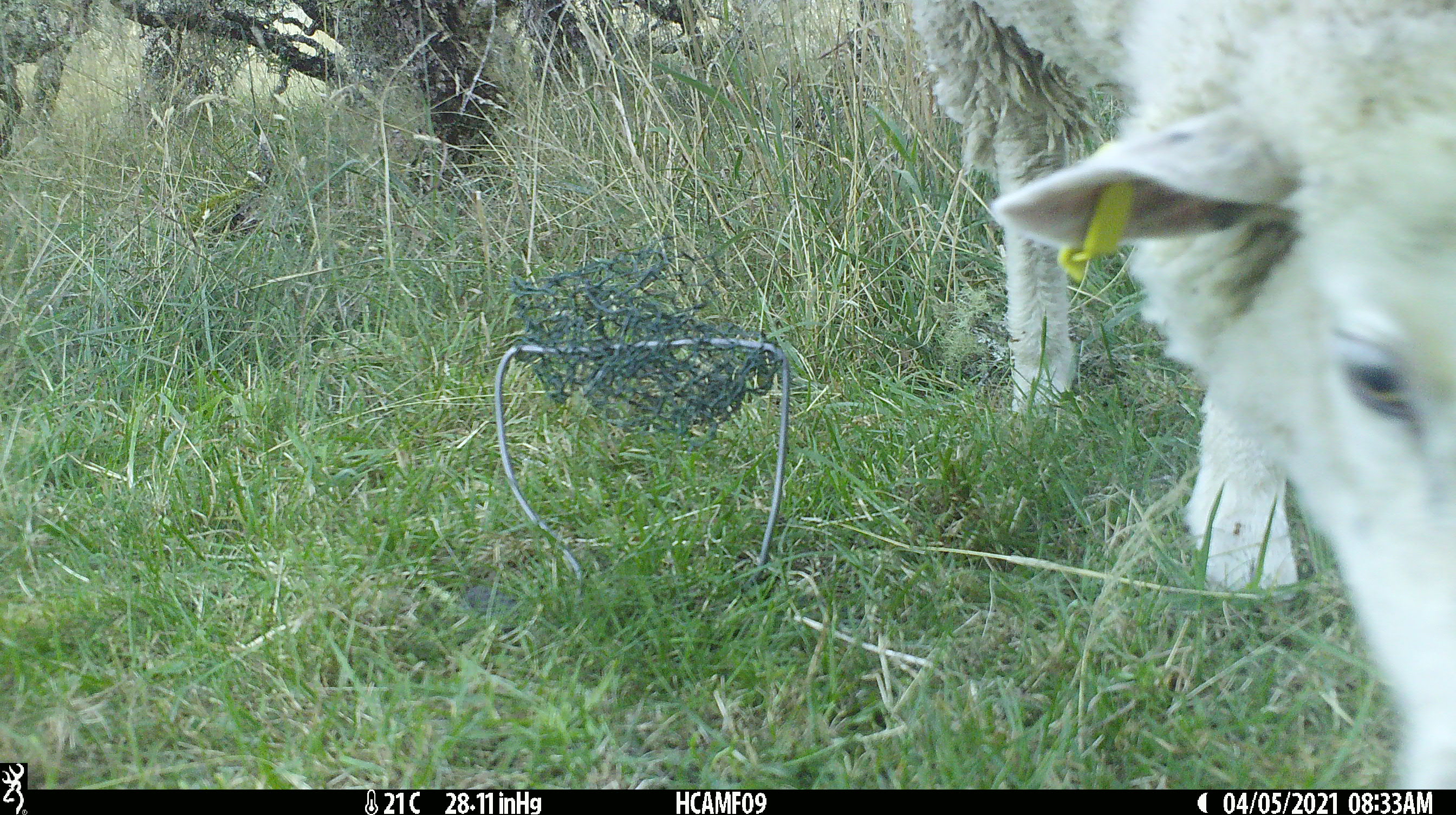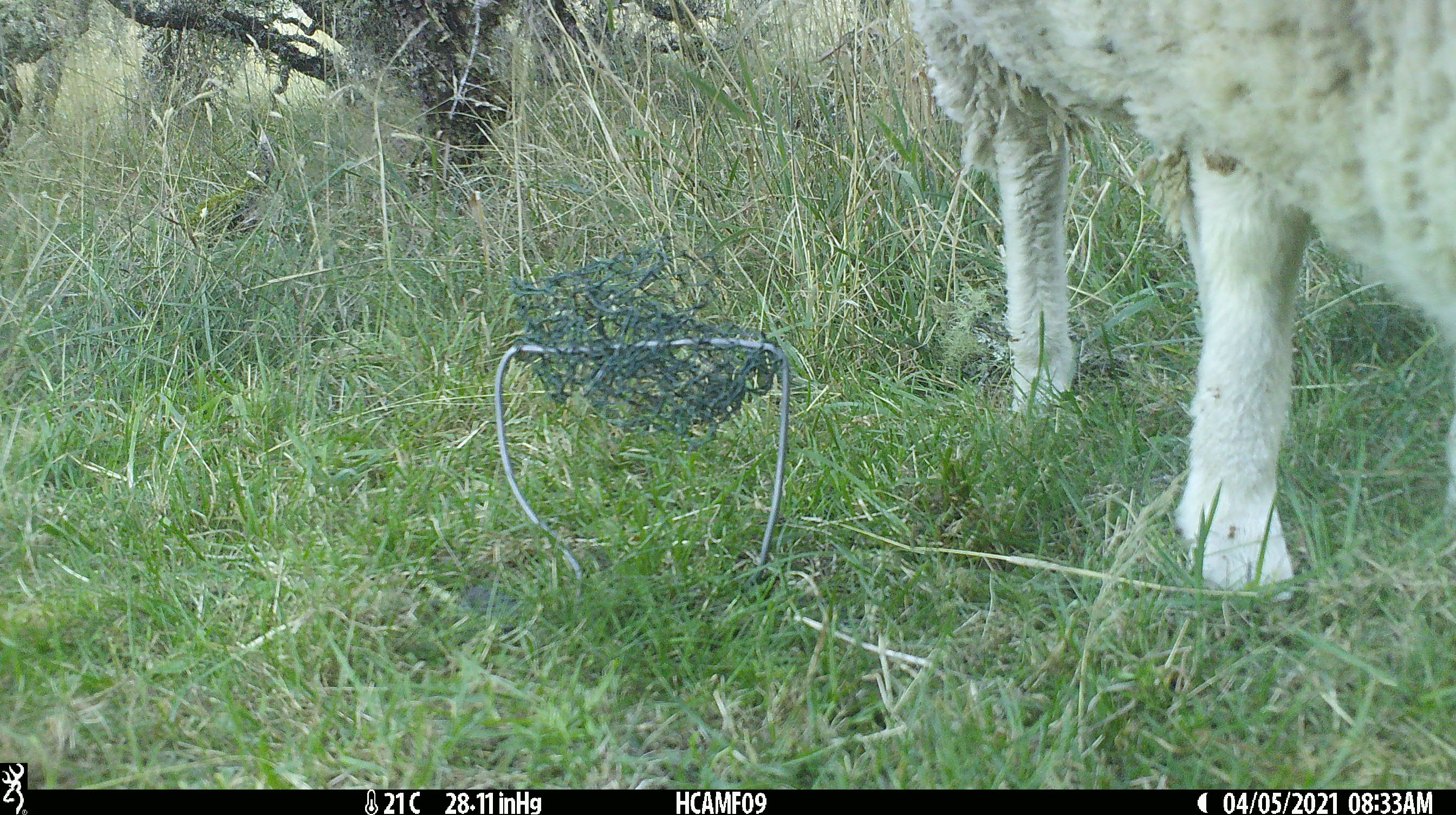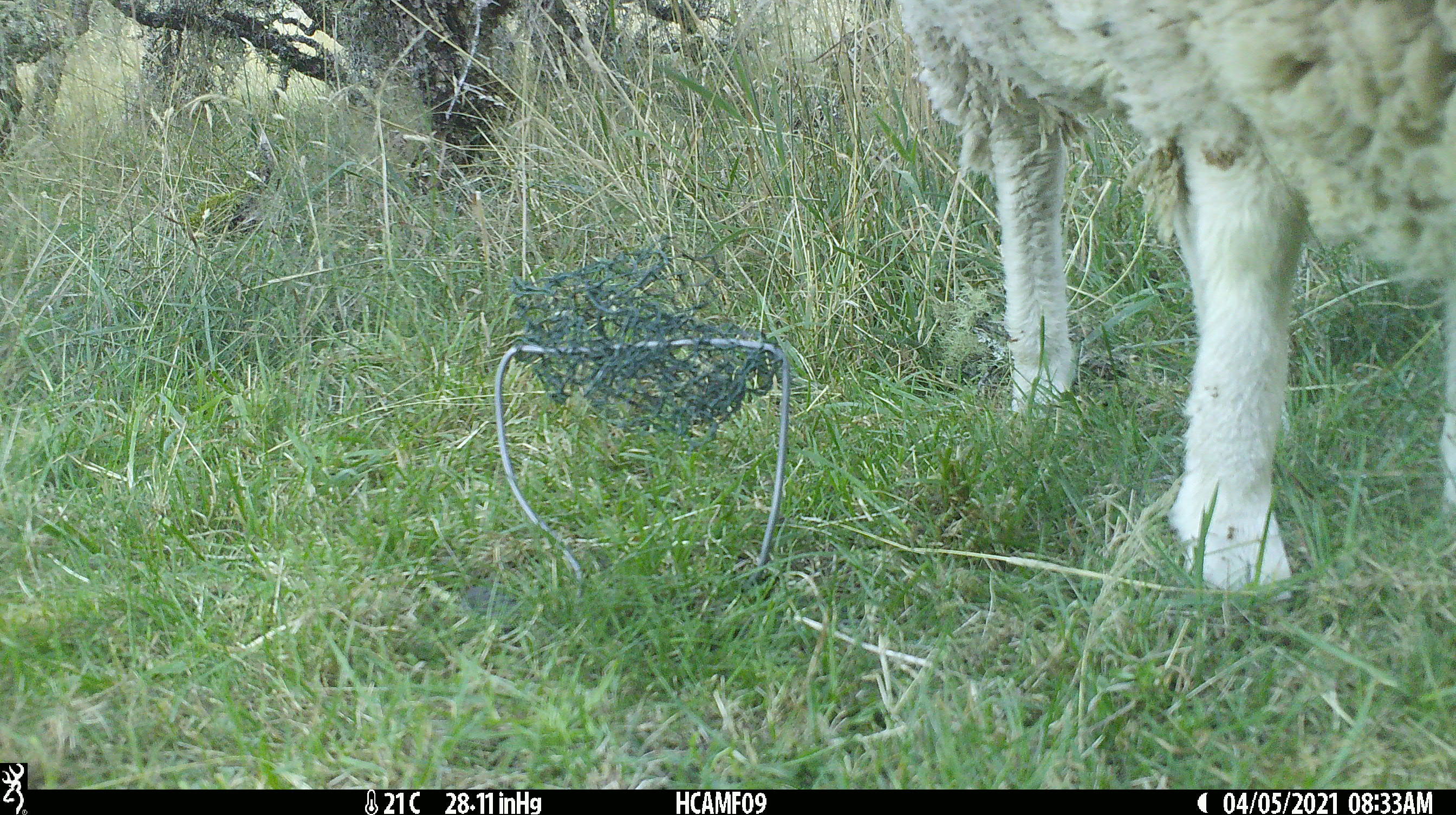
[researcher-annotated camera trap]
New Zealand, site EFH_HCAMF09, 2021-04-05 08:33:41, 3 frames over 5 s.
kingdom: Animalia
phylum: Chordata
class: Mammalia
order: Artiodactyla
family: Bovidae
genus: Ovis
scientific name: Ovis aries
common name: domestic sheep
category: sheep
Sheep (domestic sheep) (Ovis aries).